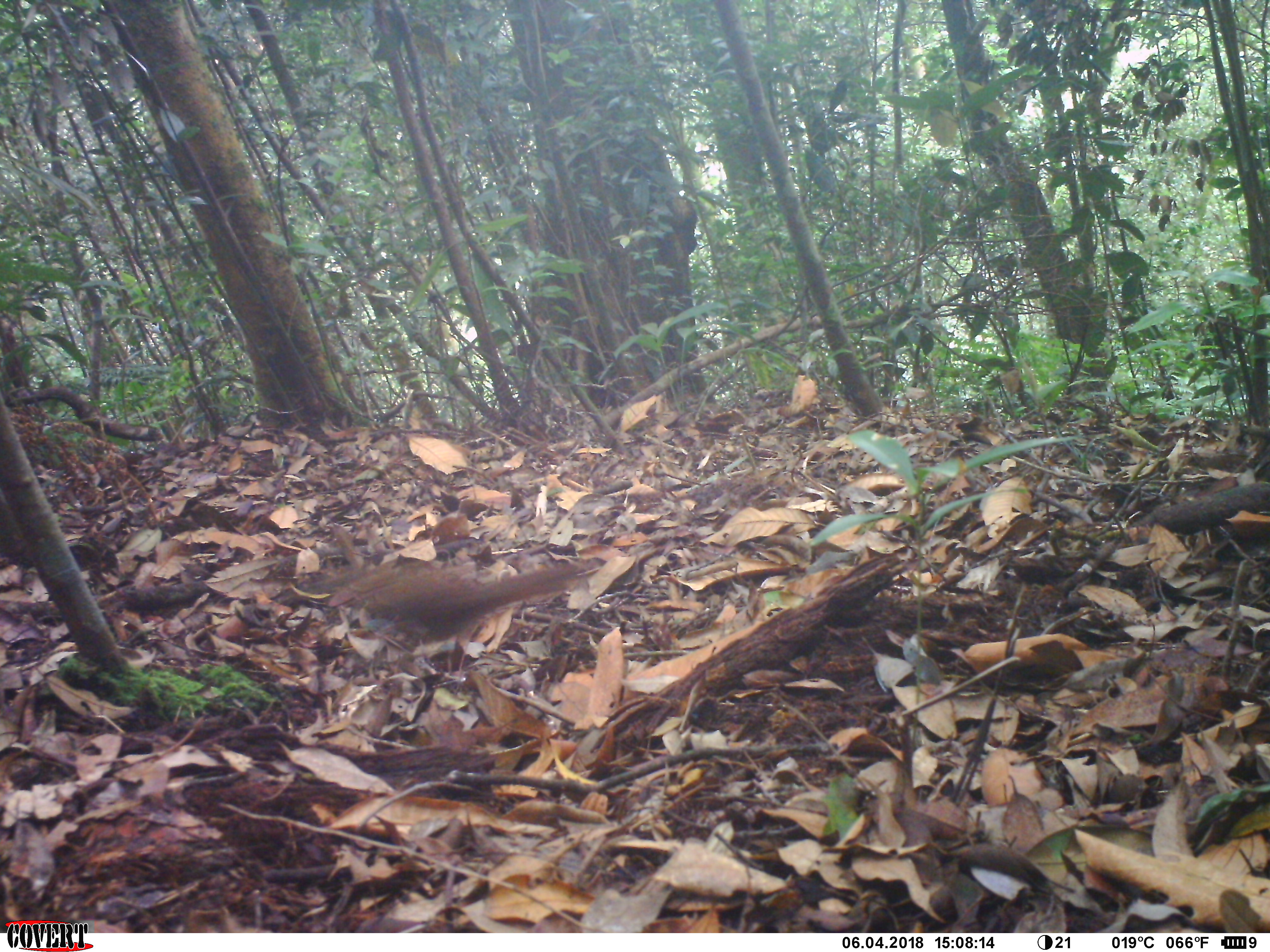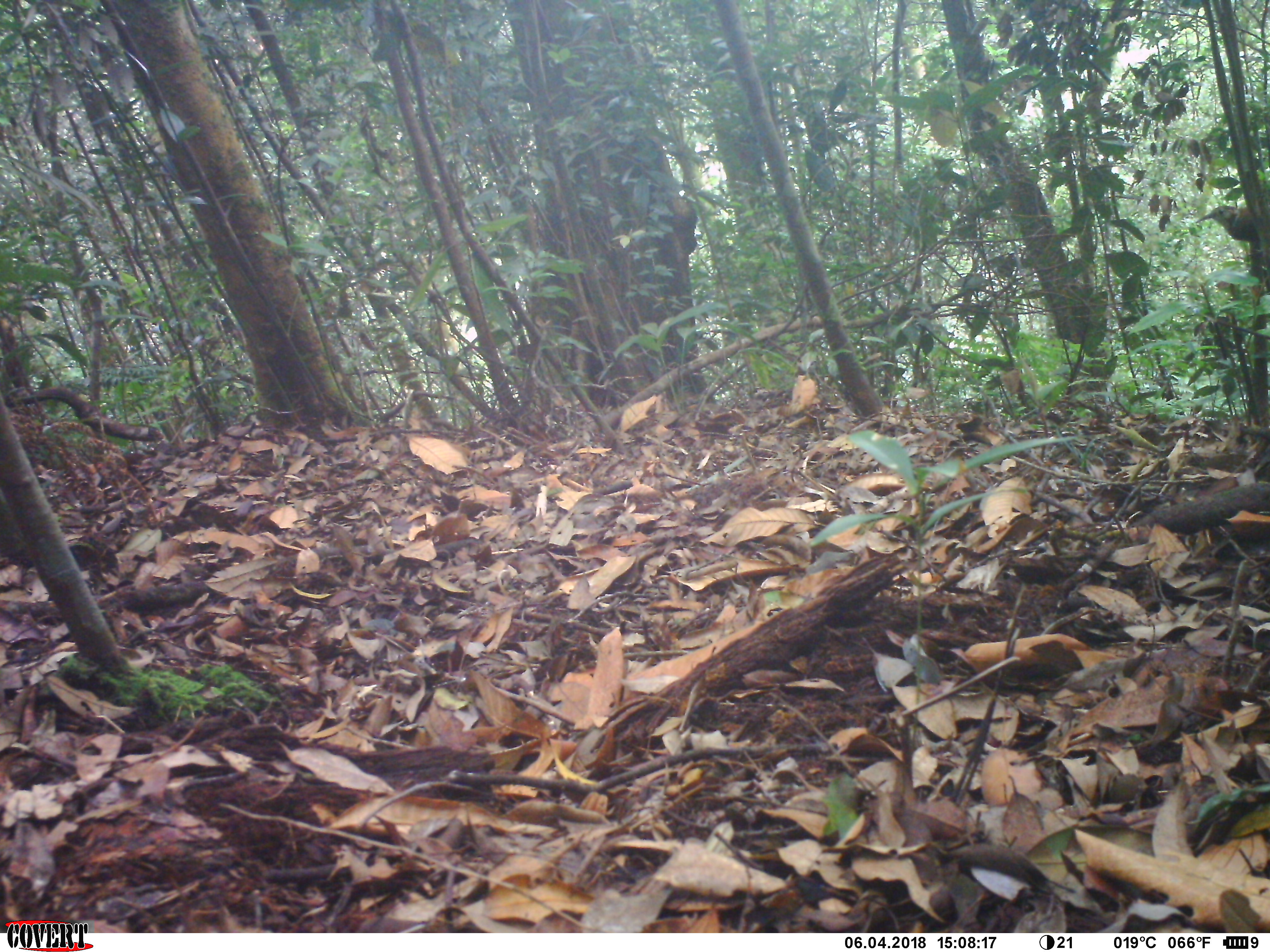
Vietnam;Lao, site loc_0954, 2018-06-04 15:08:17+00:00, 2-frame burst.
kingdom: Animalia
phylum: Chordata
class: Aves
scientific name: Aves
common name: bird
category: unidentified bird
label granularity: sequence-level